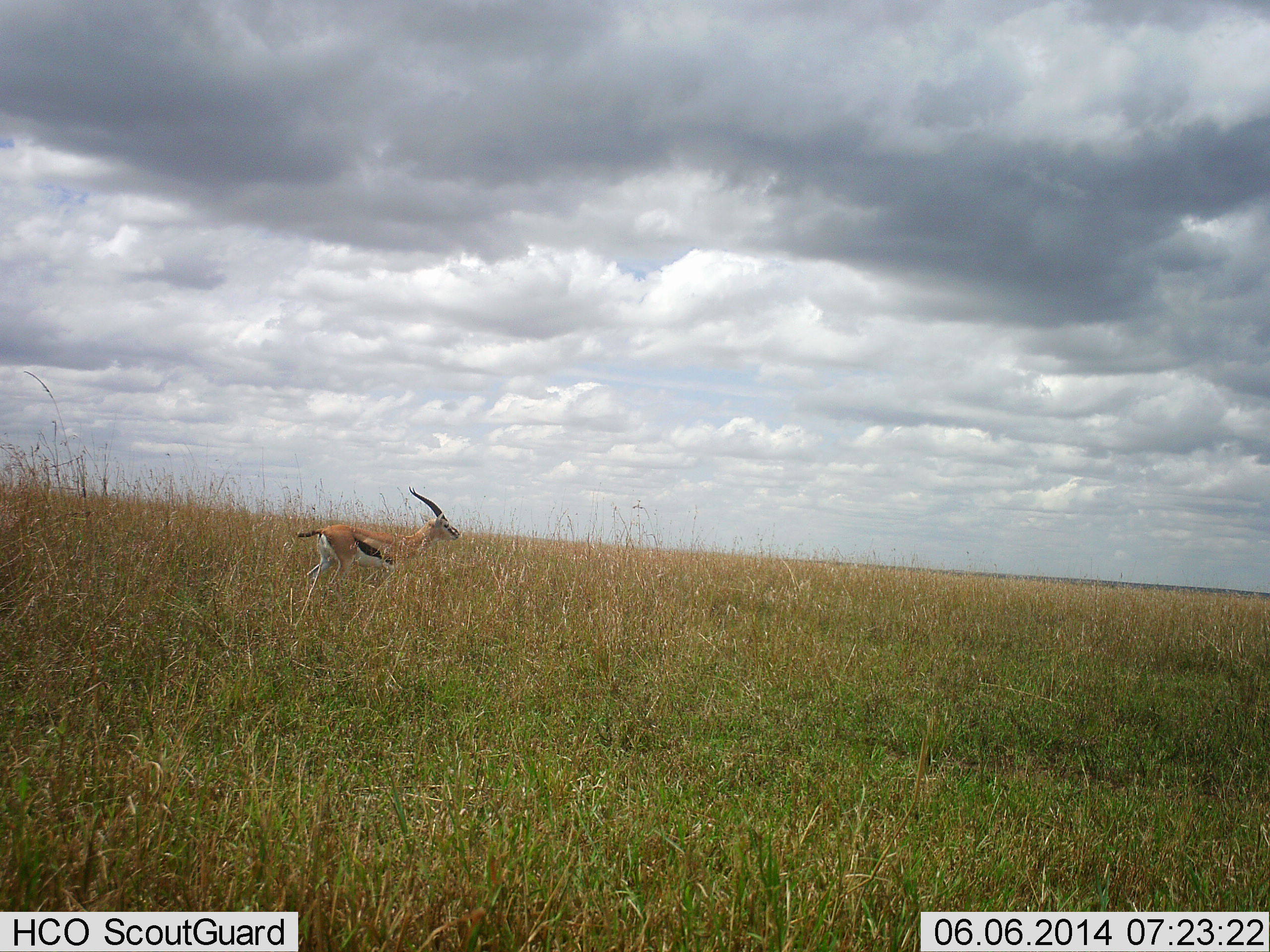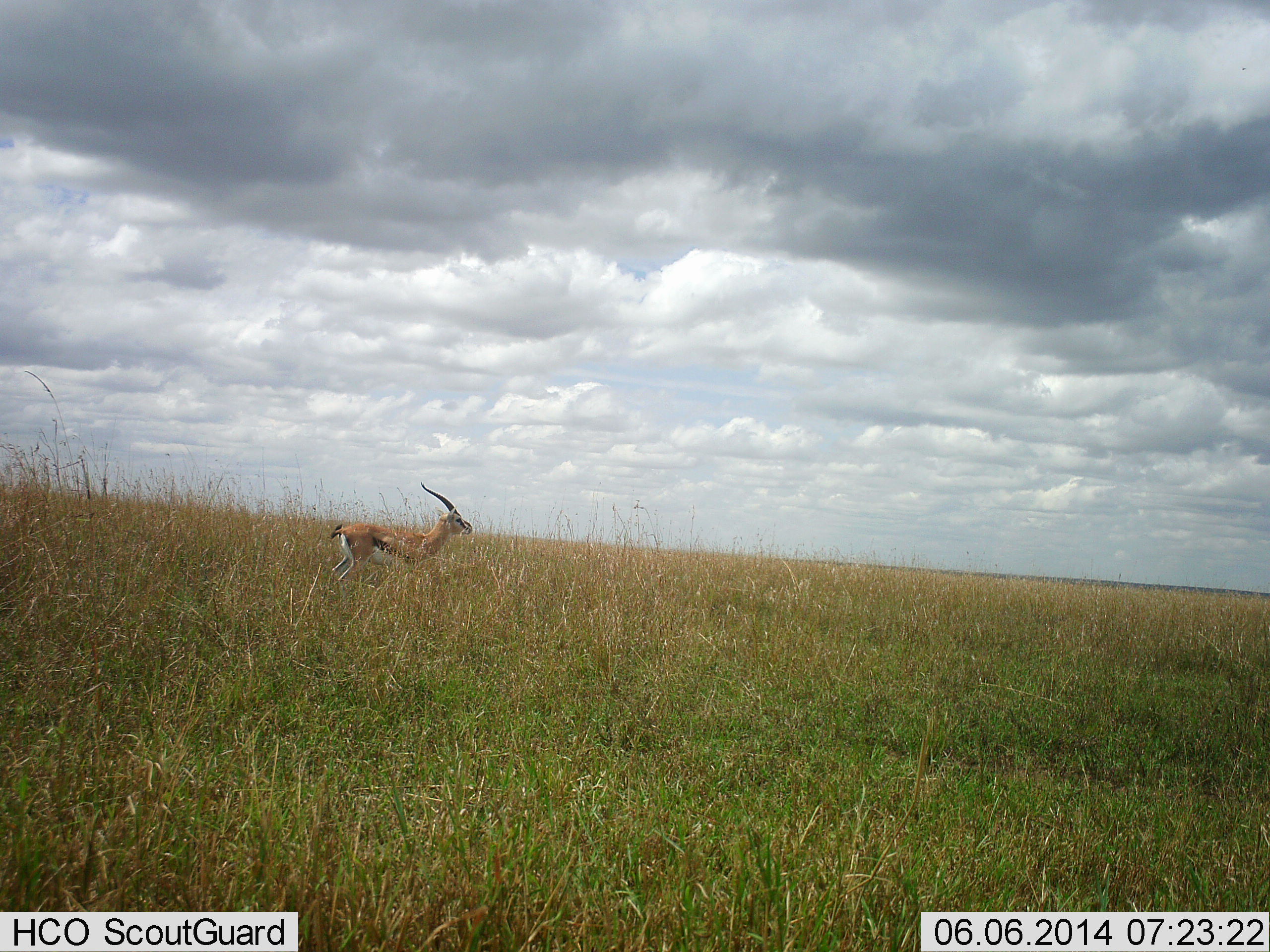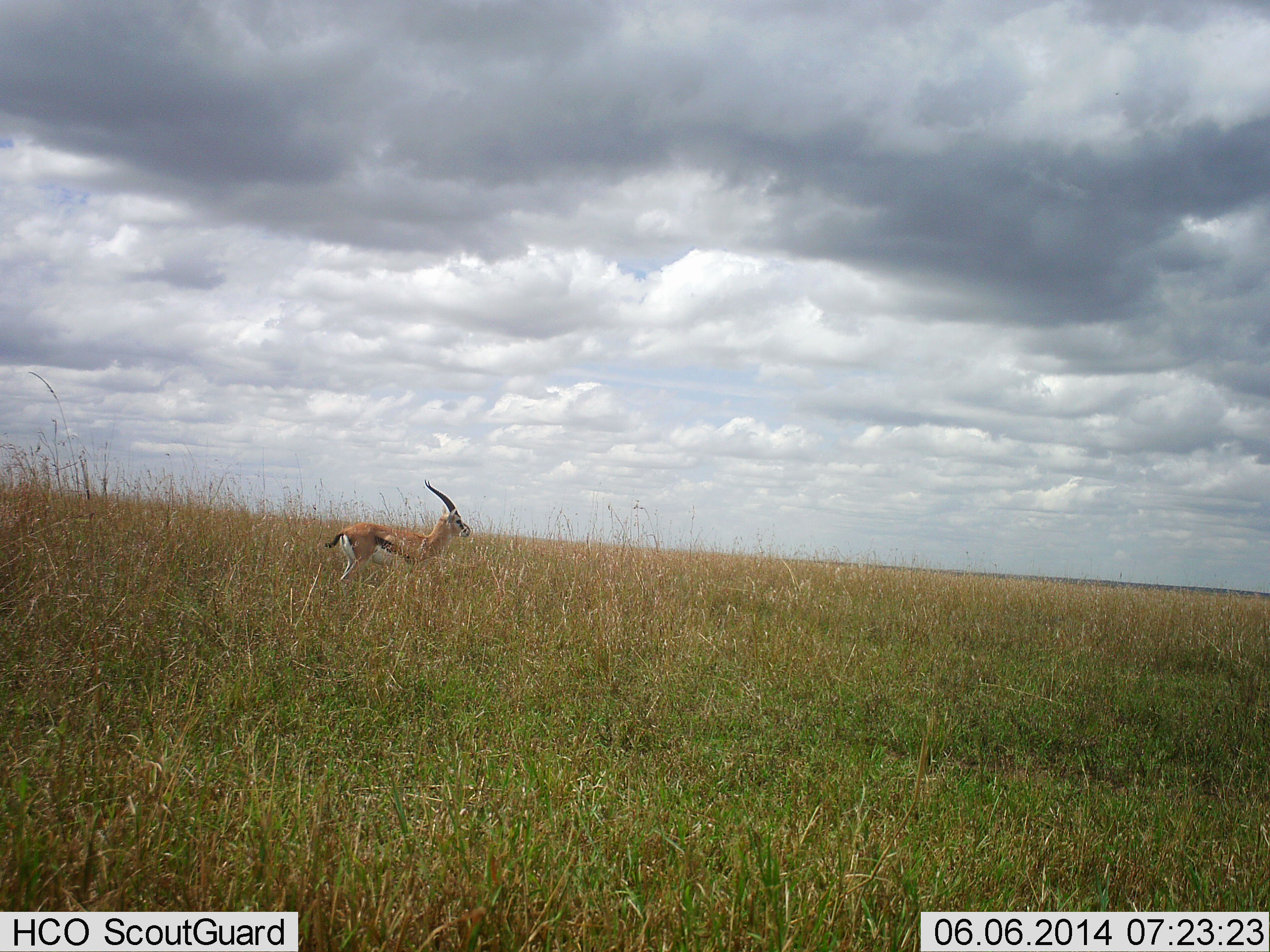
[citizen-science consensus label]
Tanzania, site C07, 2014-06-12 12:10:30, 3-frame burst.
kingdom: Animalia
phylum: Chordata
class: Mammalia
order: Artiodactyla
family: Bovidae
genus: Eudorcas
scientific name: Eudorcas thomsonii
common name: thomson's gazelle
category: gazellethomsons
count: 1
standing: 30%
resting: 0%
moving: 80%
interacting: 0%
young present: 0%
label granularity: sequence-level